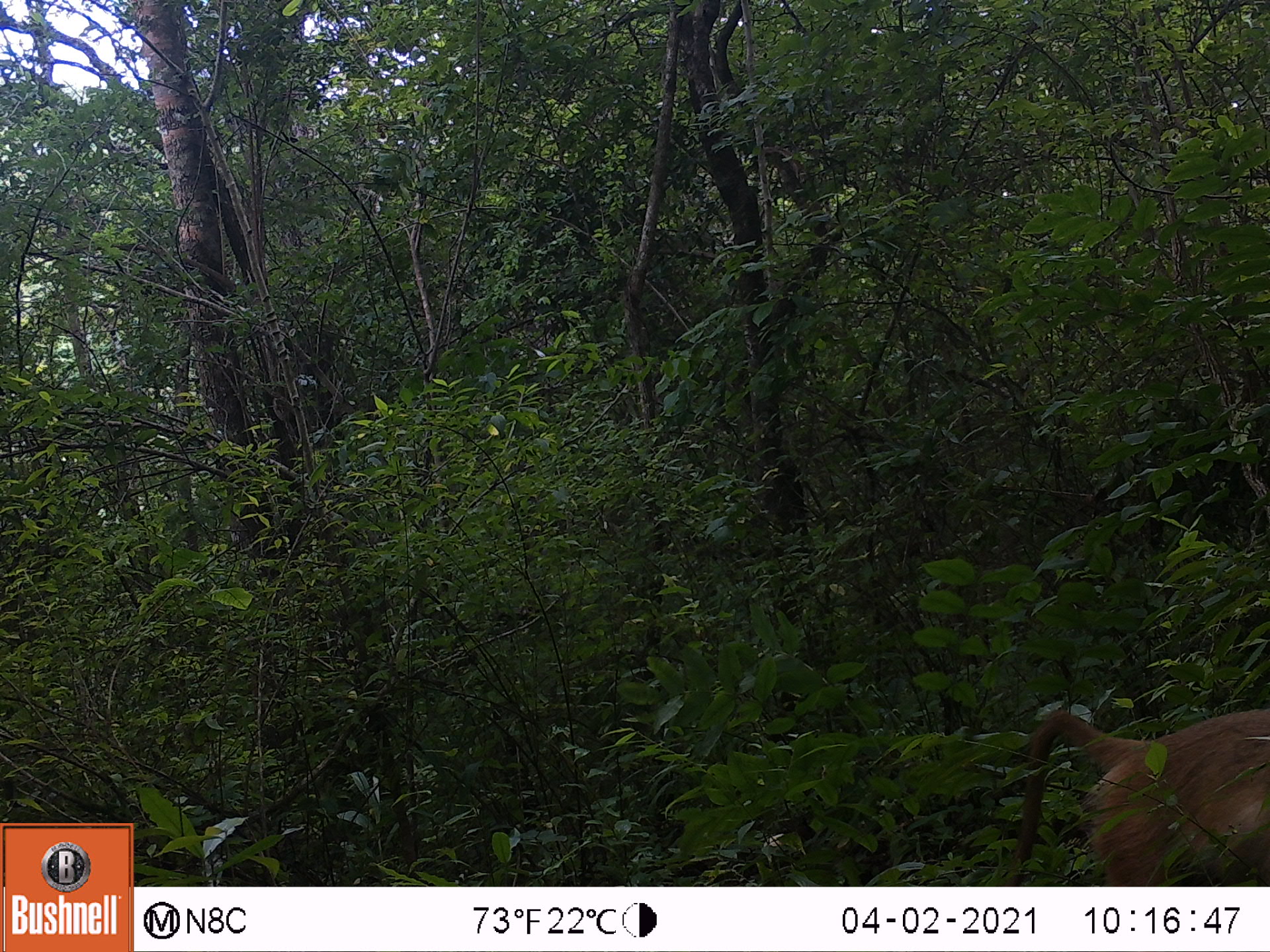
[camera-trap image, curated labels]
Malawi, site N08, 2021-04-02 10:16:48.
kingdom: Animalia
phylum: Chordata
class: Mammalia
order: Primates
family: Cercopithecidae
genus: Papio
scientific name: Papio cynocephalus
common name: yellow baboon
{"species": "yellow baboon (Papio cynocephalus)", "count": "1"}